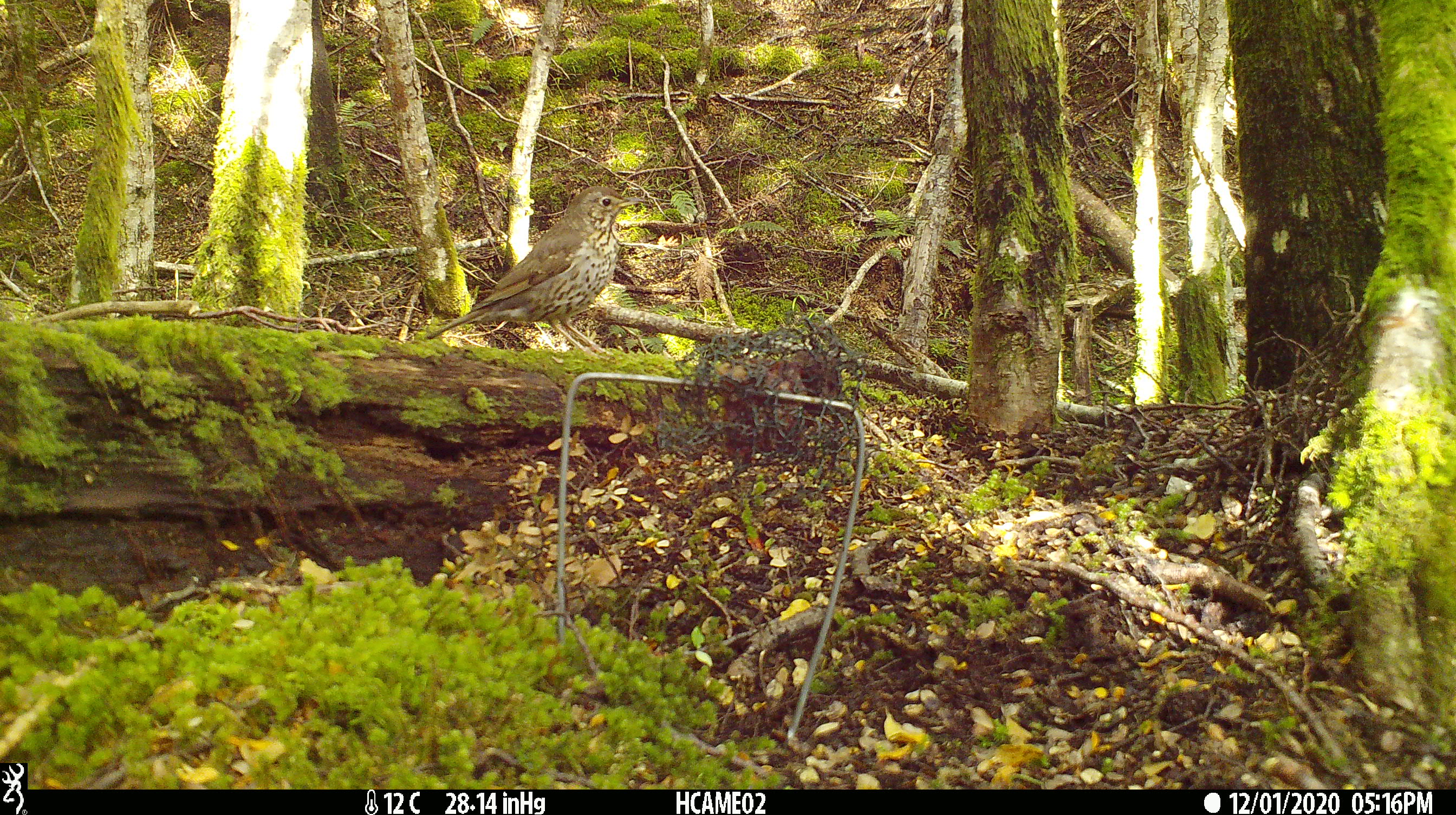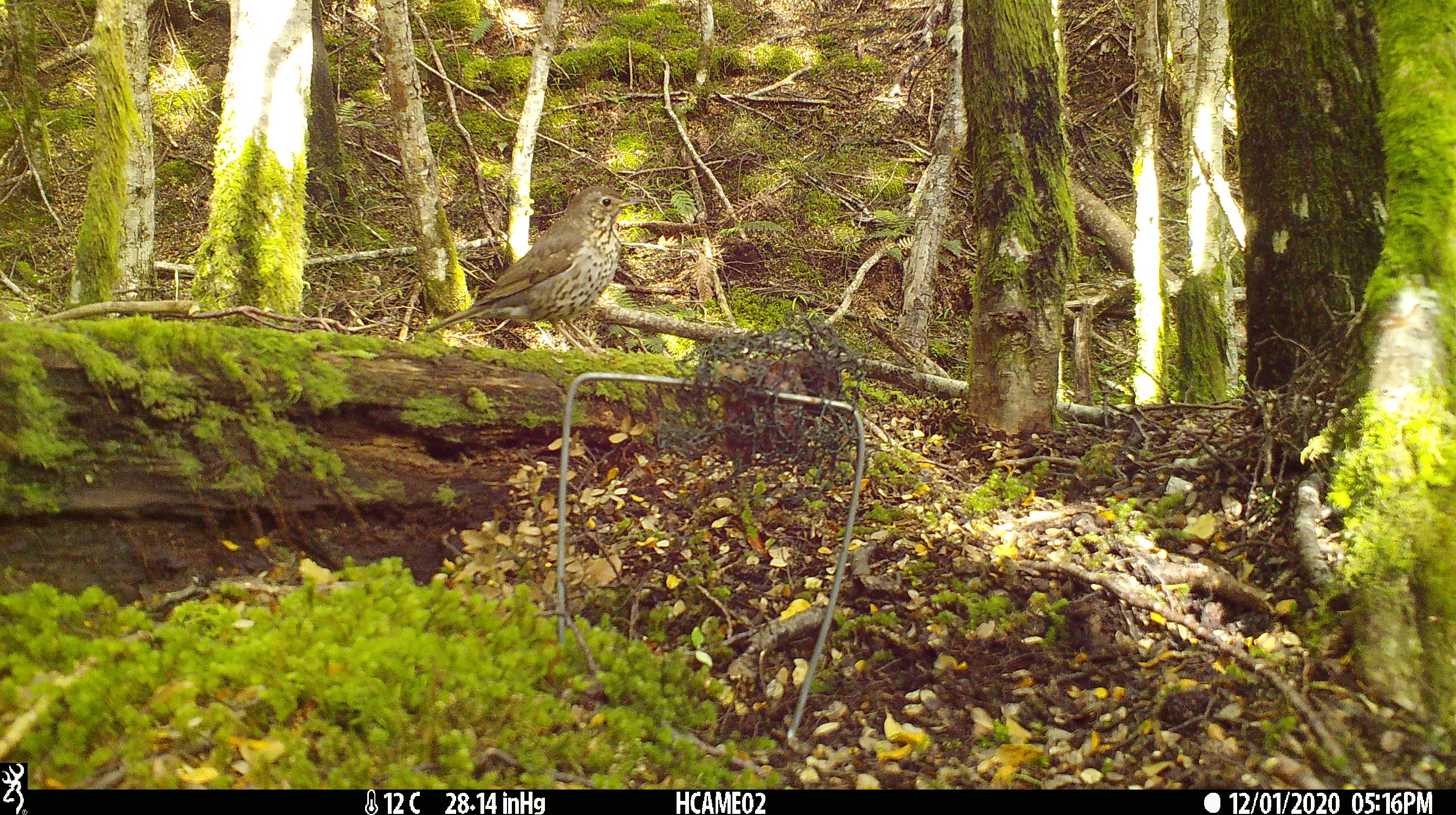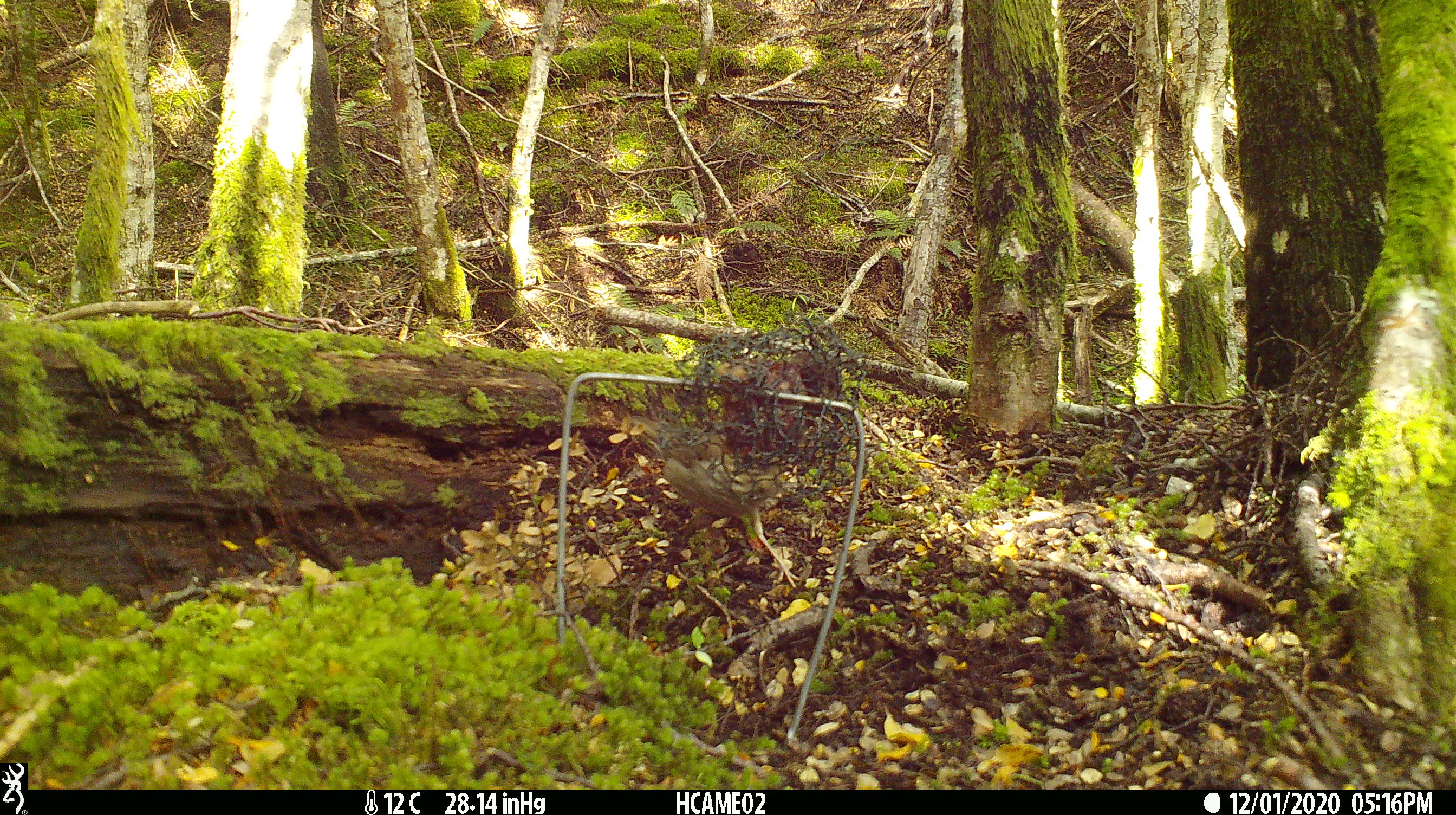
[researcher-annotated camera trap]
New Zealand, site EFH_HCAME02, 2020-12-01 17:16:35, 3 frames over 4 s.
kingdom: Animalia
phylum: Chordata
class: Aves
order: Passeriformes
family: Turdidae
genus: Turdus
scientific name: Turdus philomelos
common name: song thrush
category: thrush